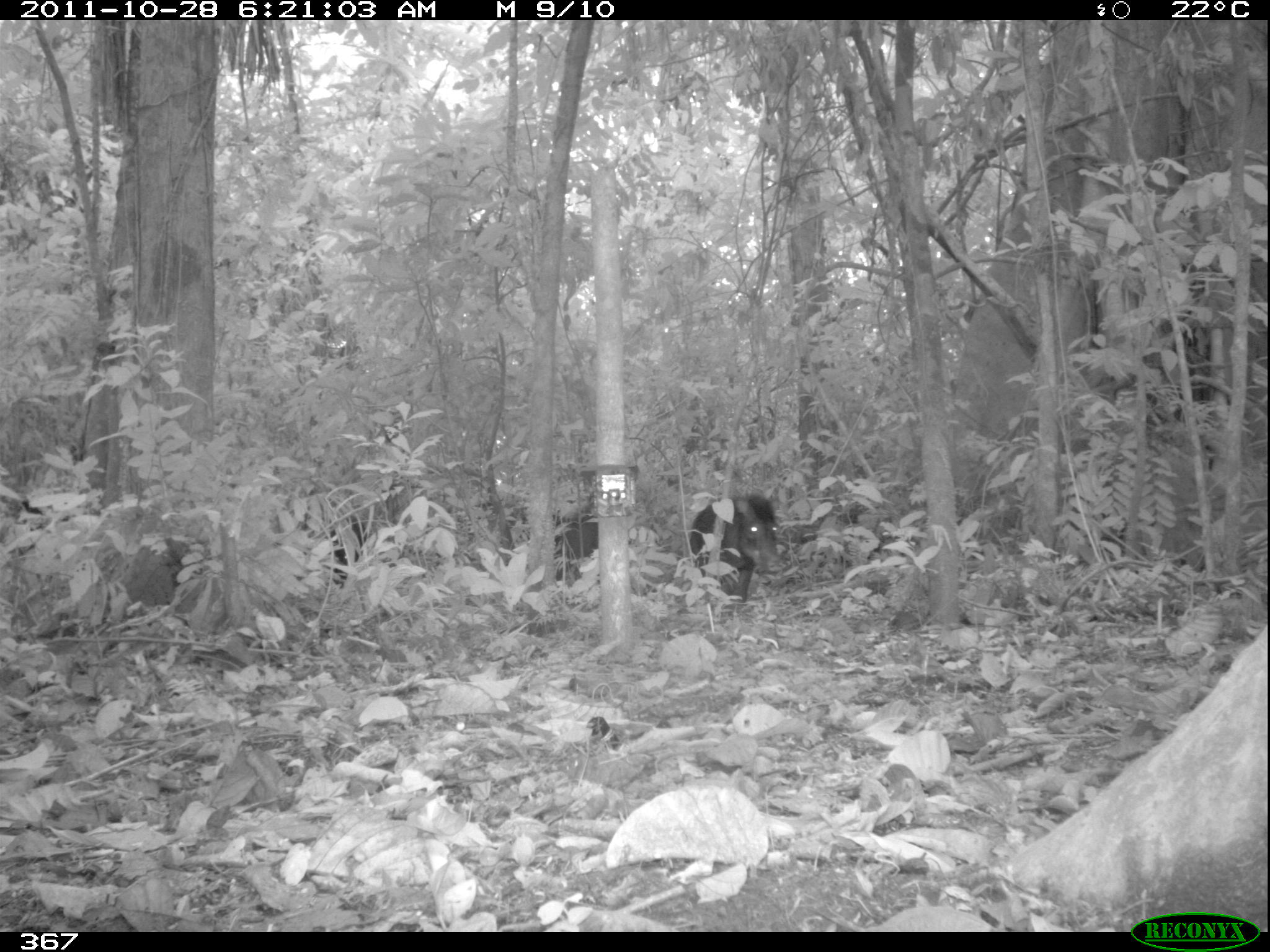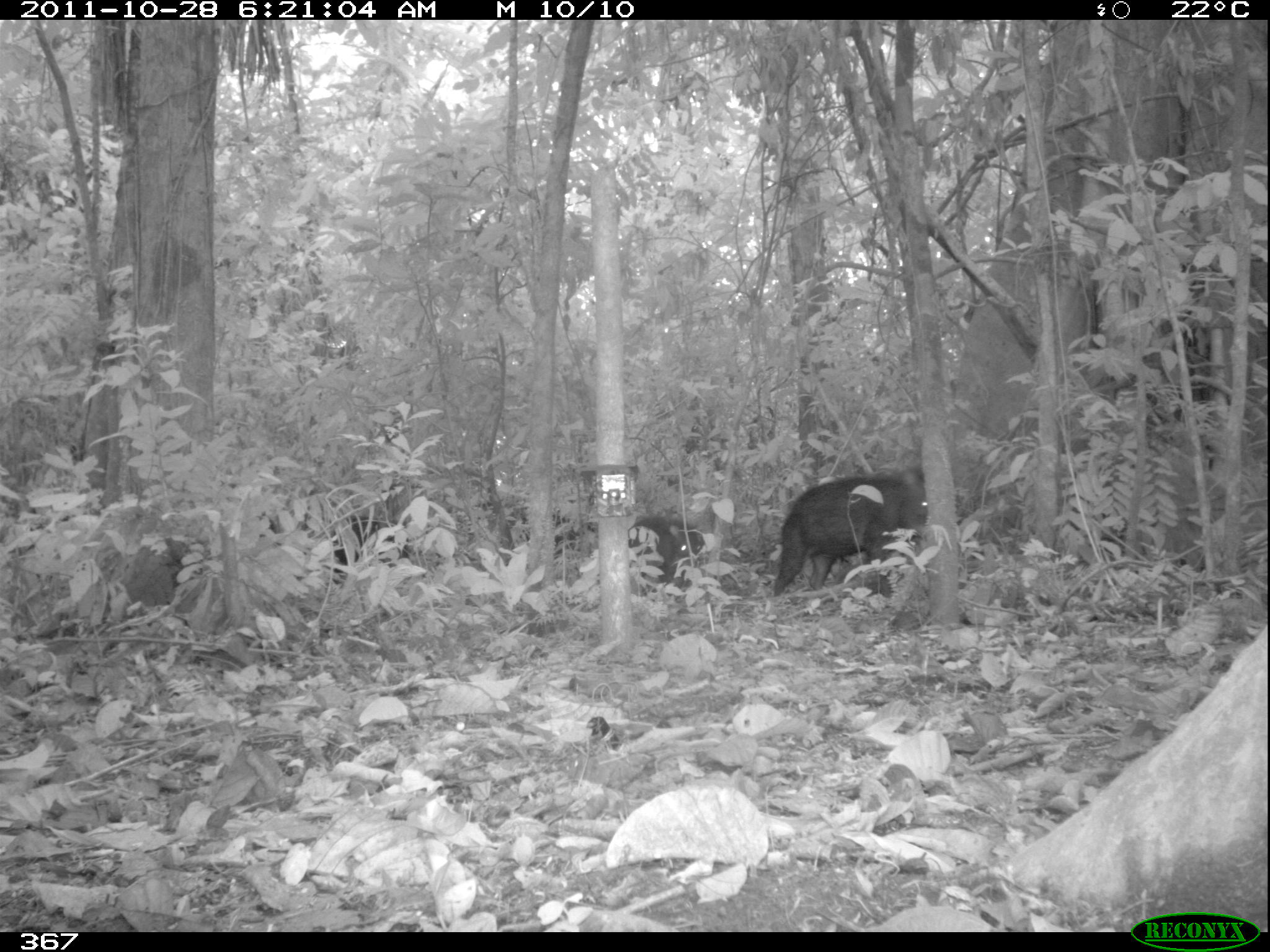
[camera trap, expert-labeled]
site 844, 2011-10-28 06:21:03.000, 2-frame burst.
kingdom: Animalia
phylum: Chordata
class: Mammalia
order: Artiodactyla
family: Tayassuidae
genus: Tayassu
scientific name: Tayassu pecari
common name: white-lipped peccary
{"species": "Tayassu pecari (white-lipped peccary)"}